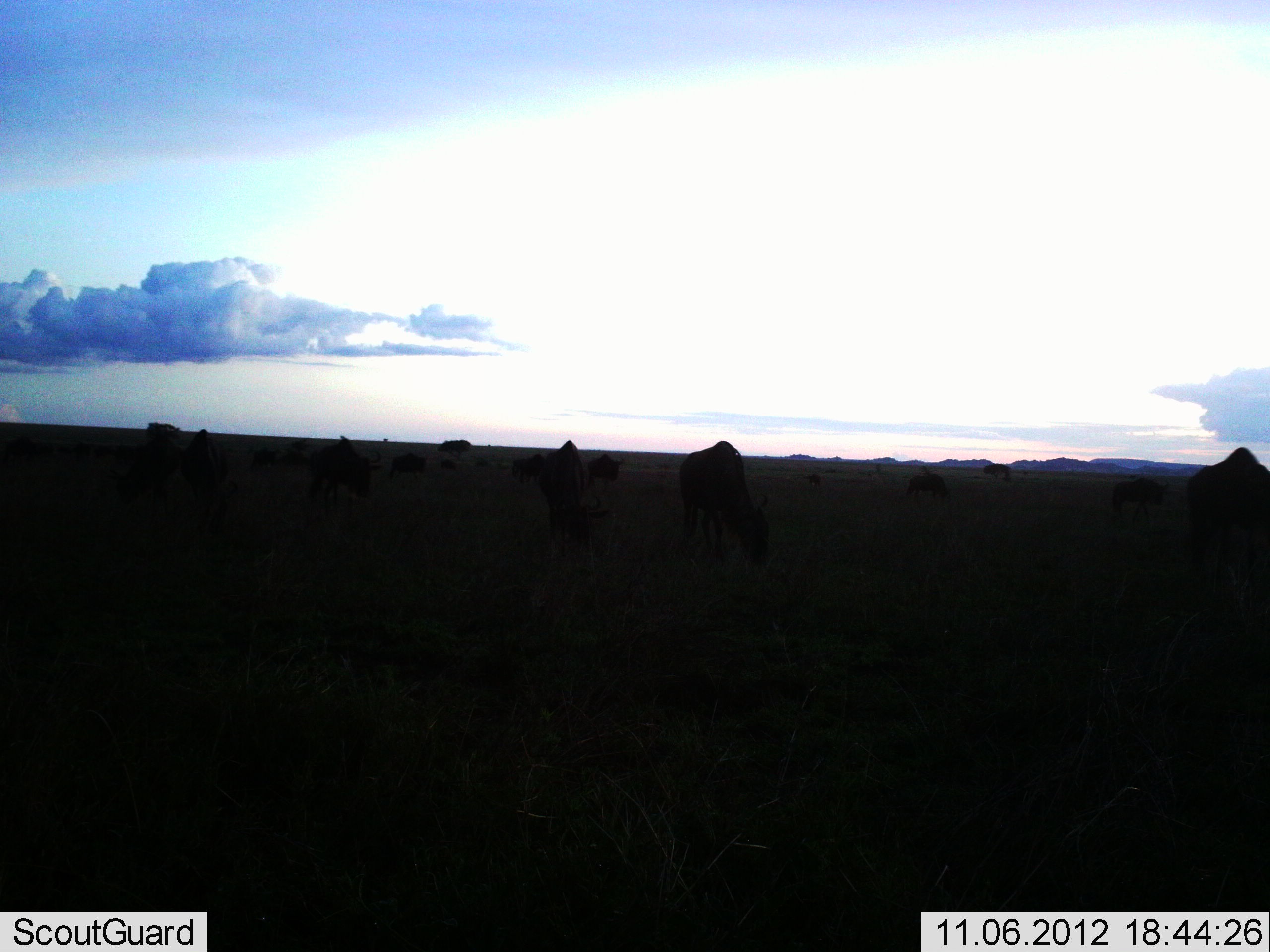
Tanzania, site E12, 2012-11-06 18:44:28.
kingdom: Animalia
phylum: Chordata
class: Mammalia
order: Artiodactyla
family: Bovidae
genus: Connochaetes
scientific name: Connochaetes taurinus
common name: blue wildebeest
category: wildebeest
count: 11-50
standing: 60%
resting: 0%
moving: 20%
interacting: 0%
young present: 0%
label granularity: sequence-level